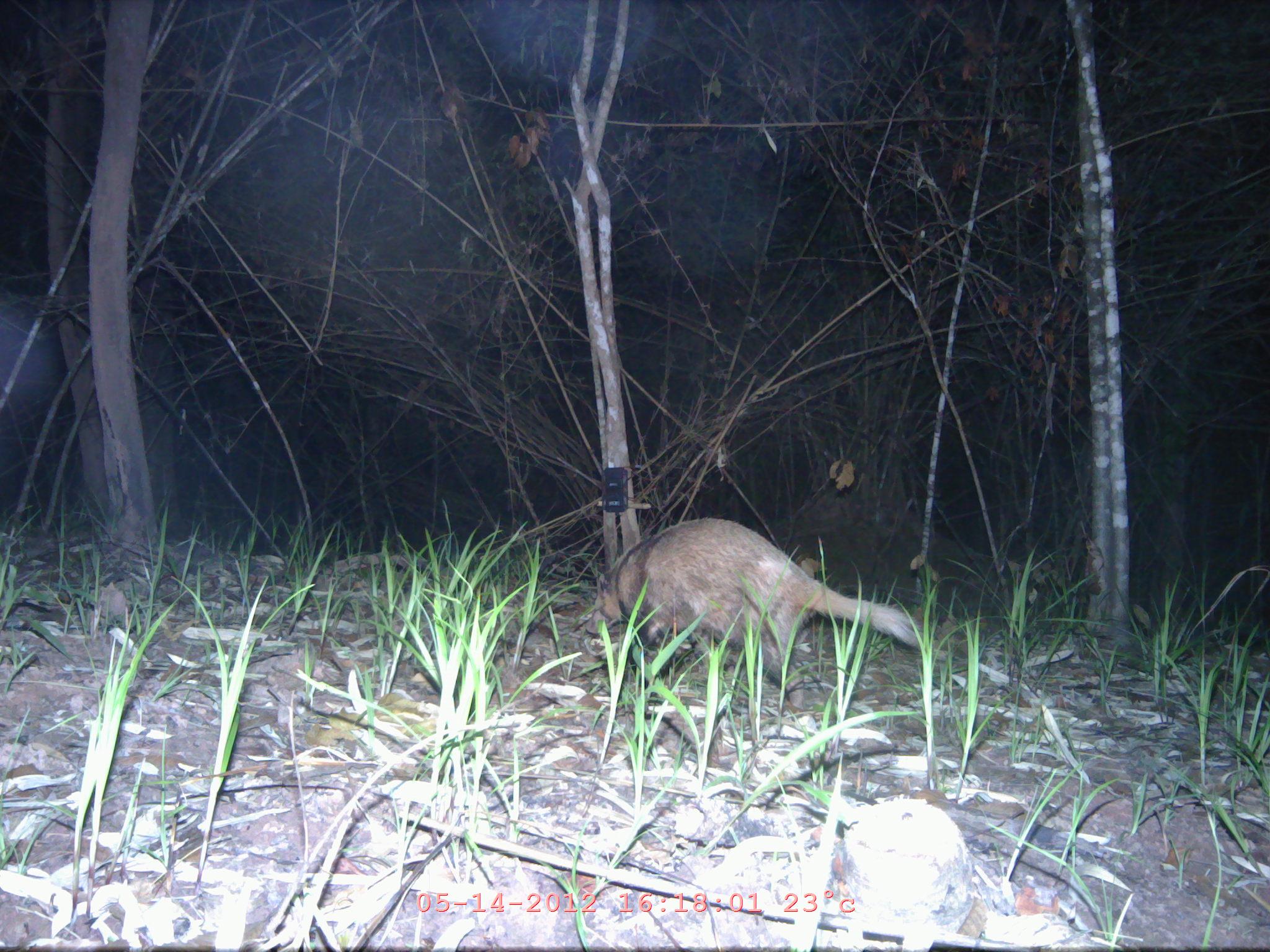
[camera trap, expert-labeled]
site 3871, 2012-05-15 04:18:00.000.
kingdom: Animalia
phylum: Chordata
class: Mammalia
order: Carnivora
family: Mustelidae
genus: Arctonyx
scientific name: Arctonyx collaris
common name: greater hog badger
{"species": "Arctonyx collaris (greater hog badger)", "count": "1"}